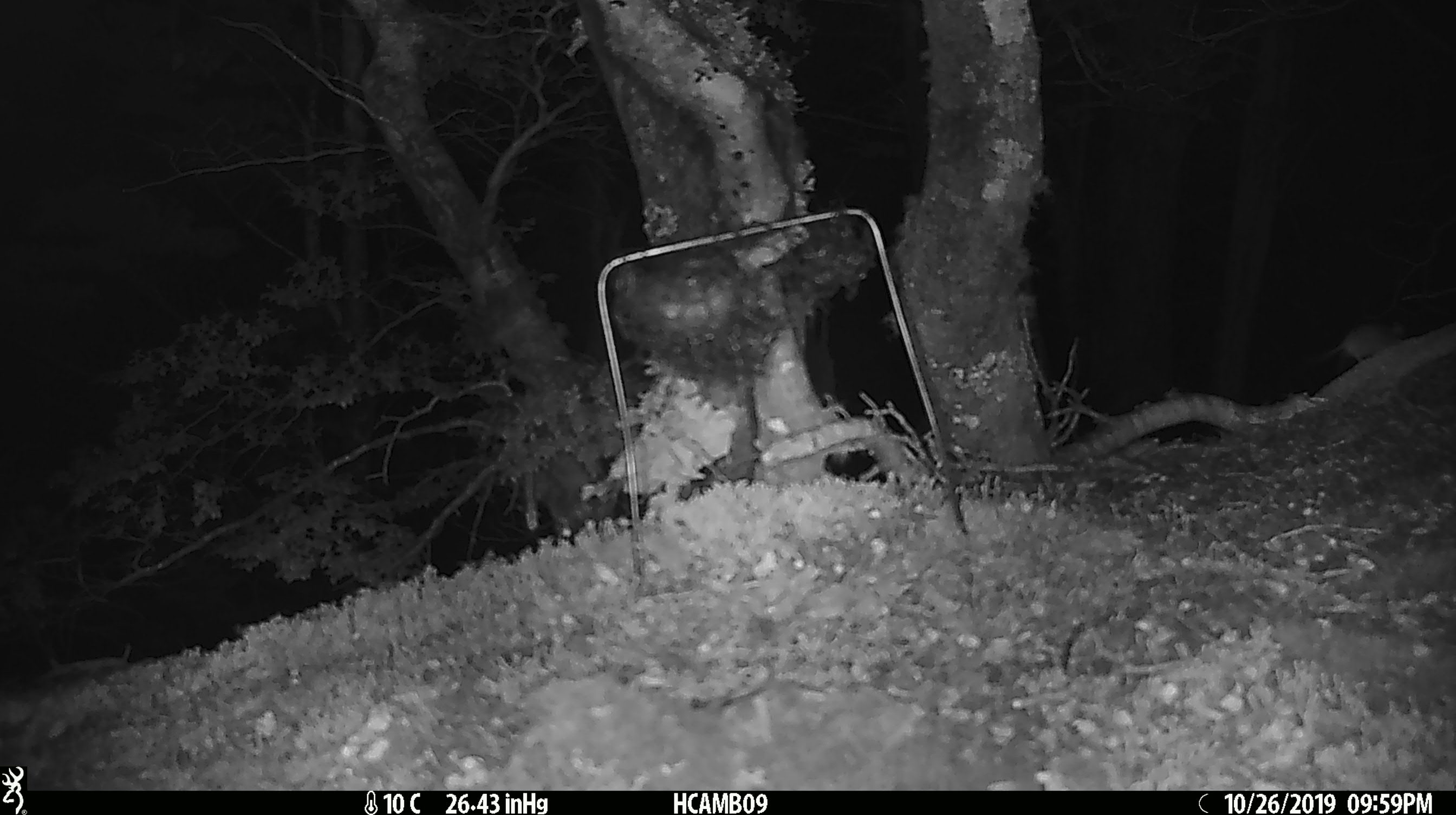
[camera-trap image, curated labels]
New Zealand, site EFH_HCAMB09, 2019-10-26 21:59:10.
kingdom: Animalia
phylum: Chordata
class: Mammalia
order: Rodentia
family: Muridae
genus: Mus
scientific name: Mus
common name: mouse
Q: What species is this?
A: Mouse (Mus).